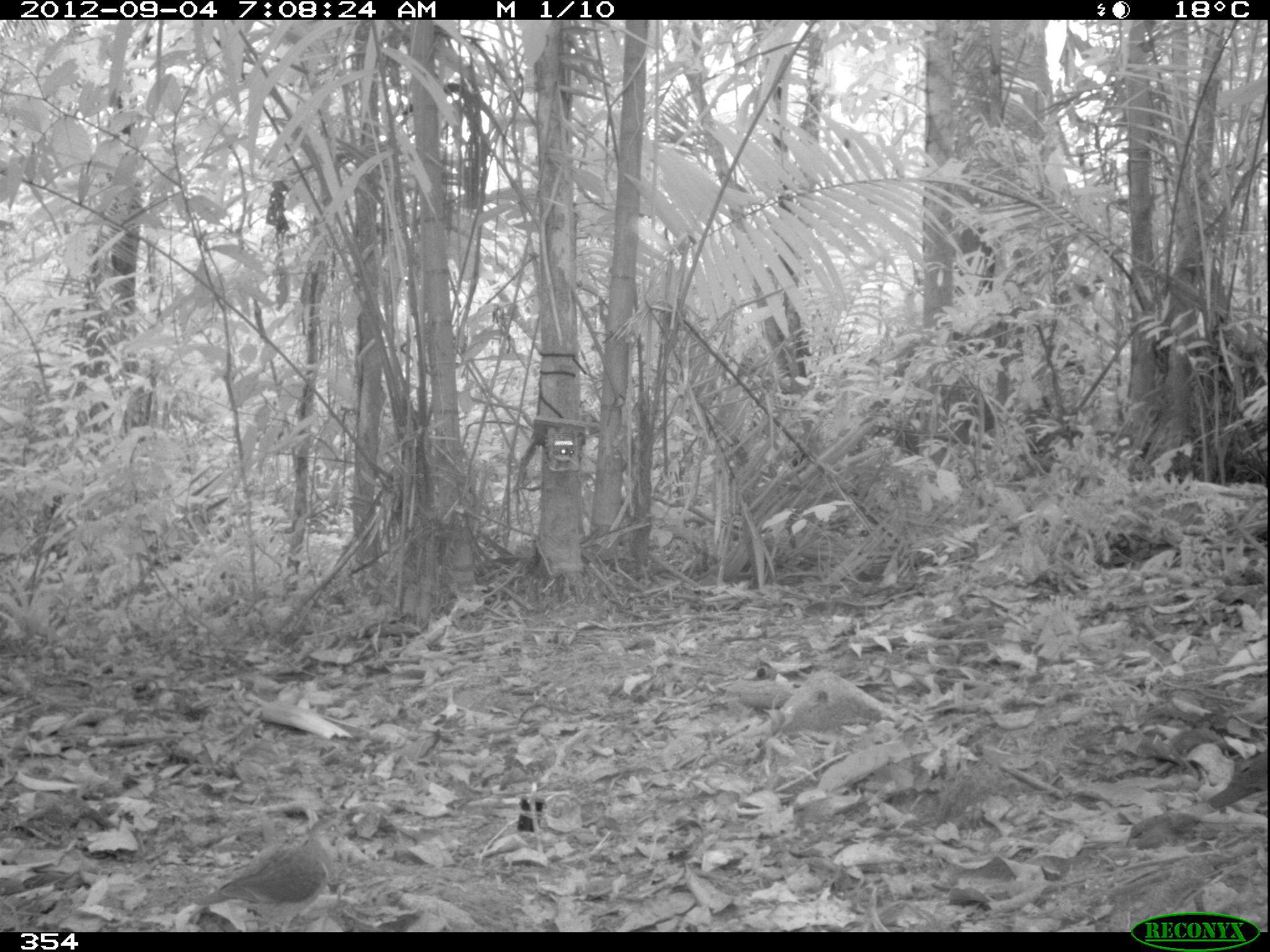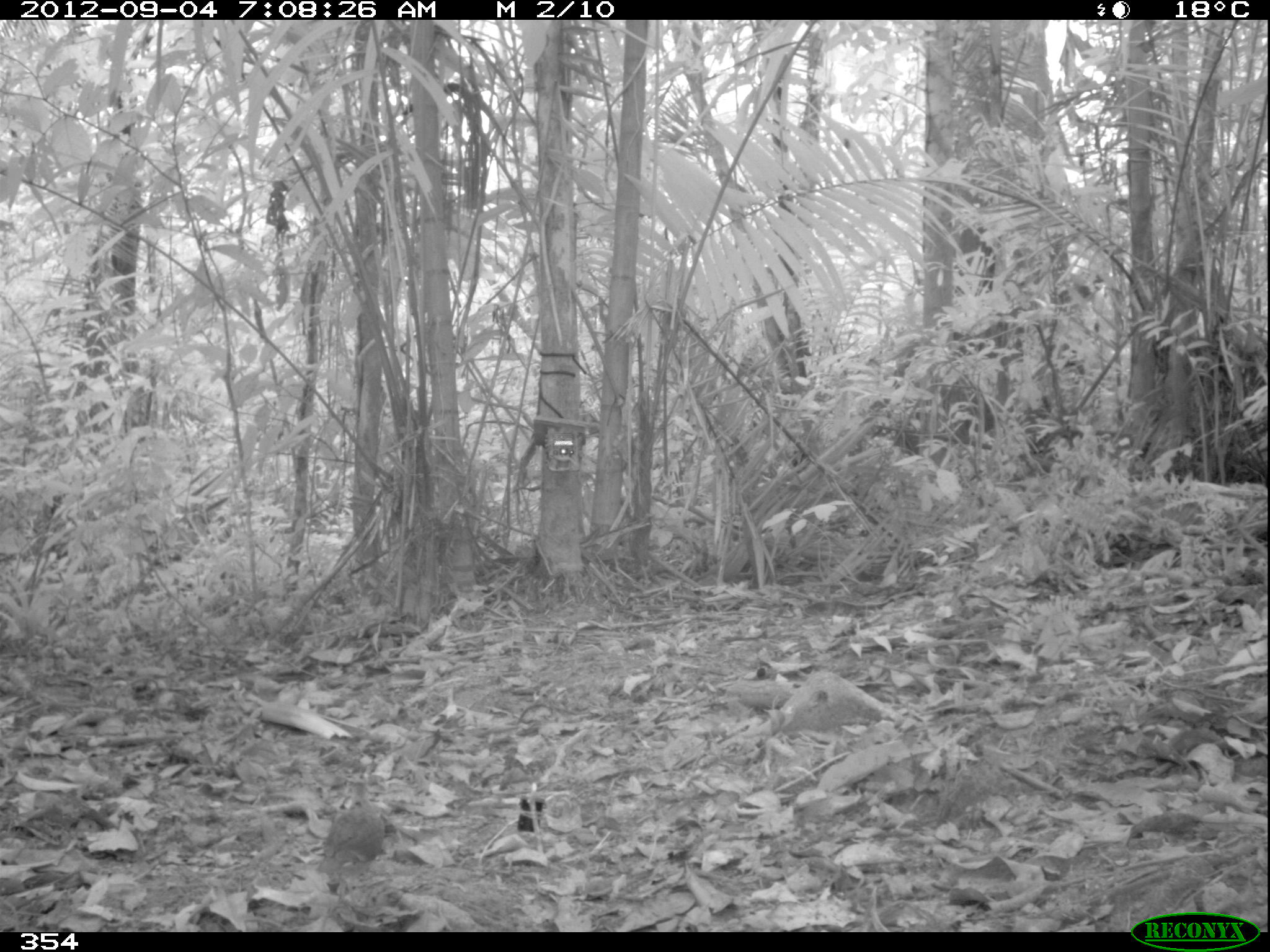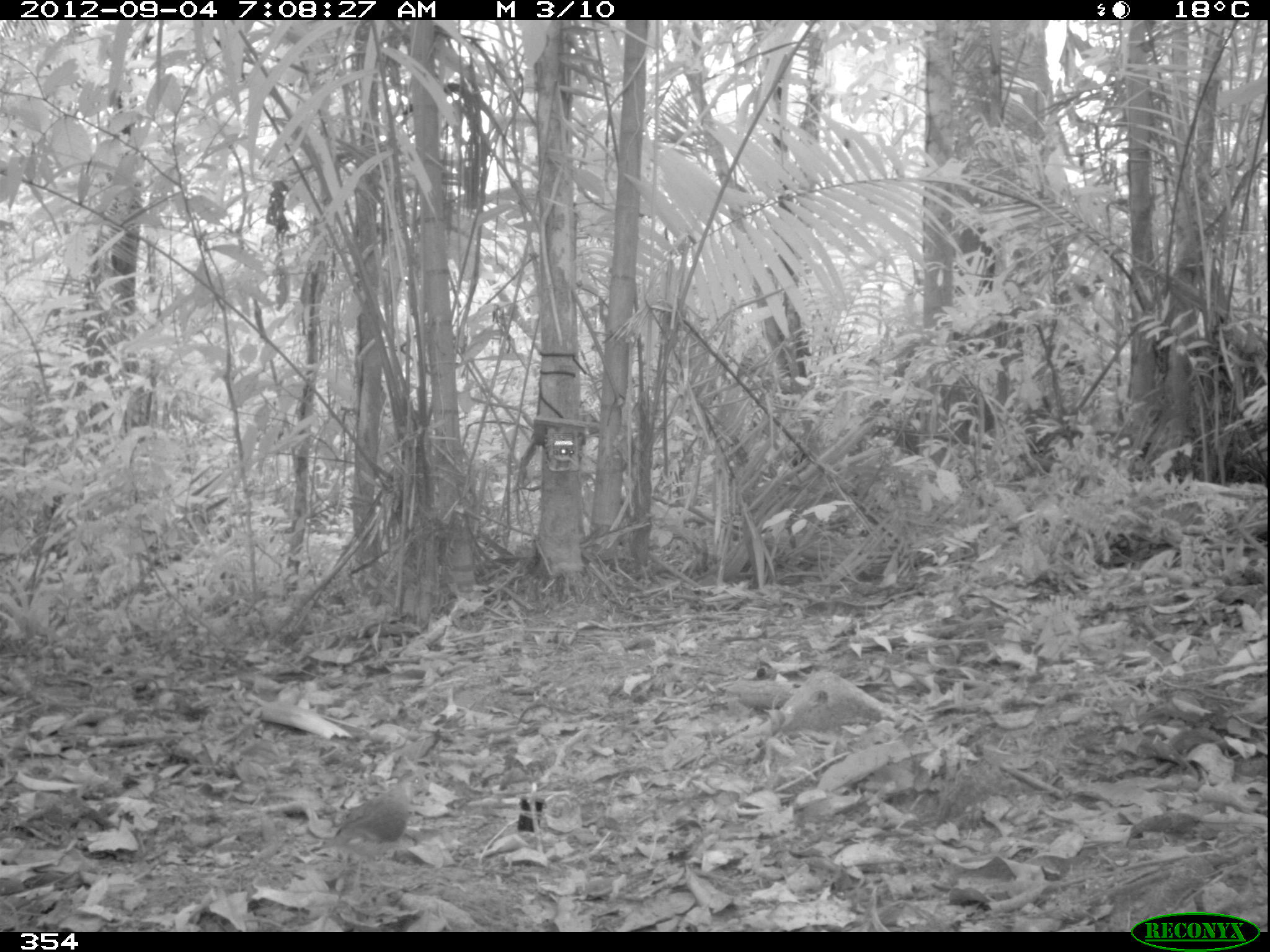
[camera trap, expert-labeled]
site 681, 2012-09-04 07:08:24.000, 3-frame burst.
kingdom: Animalia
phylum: Chordata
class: Aves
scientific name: Aves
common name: bird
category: unknown bird